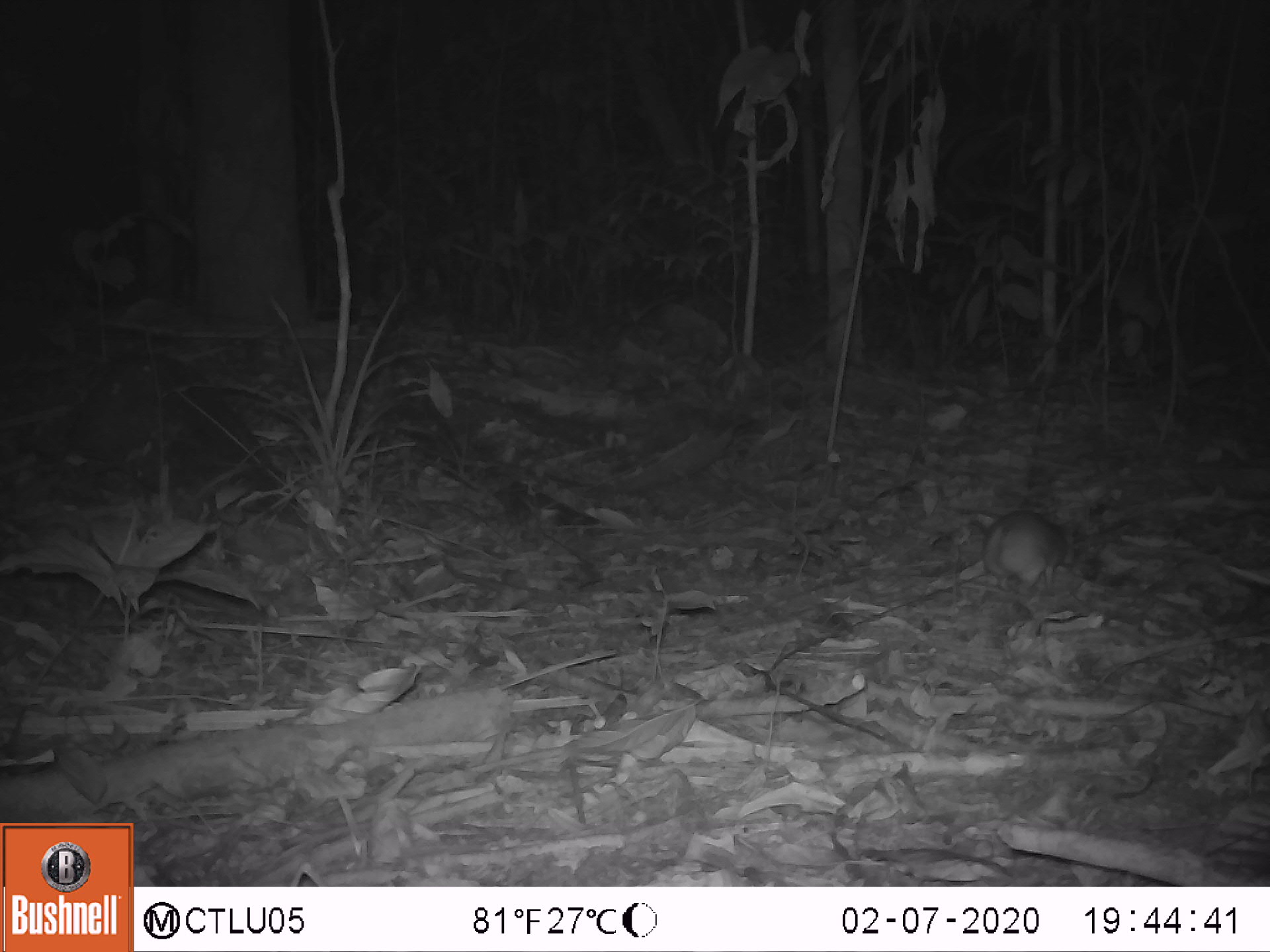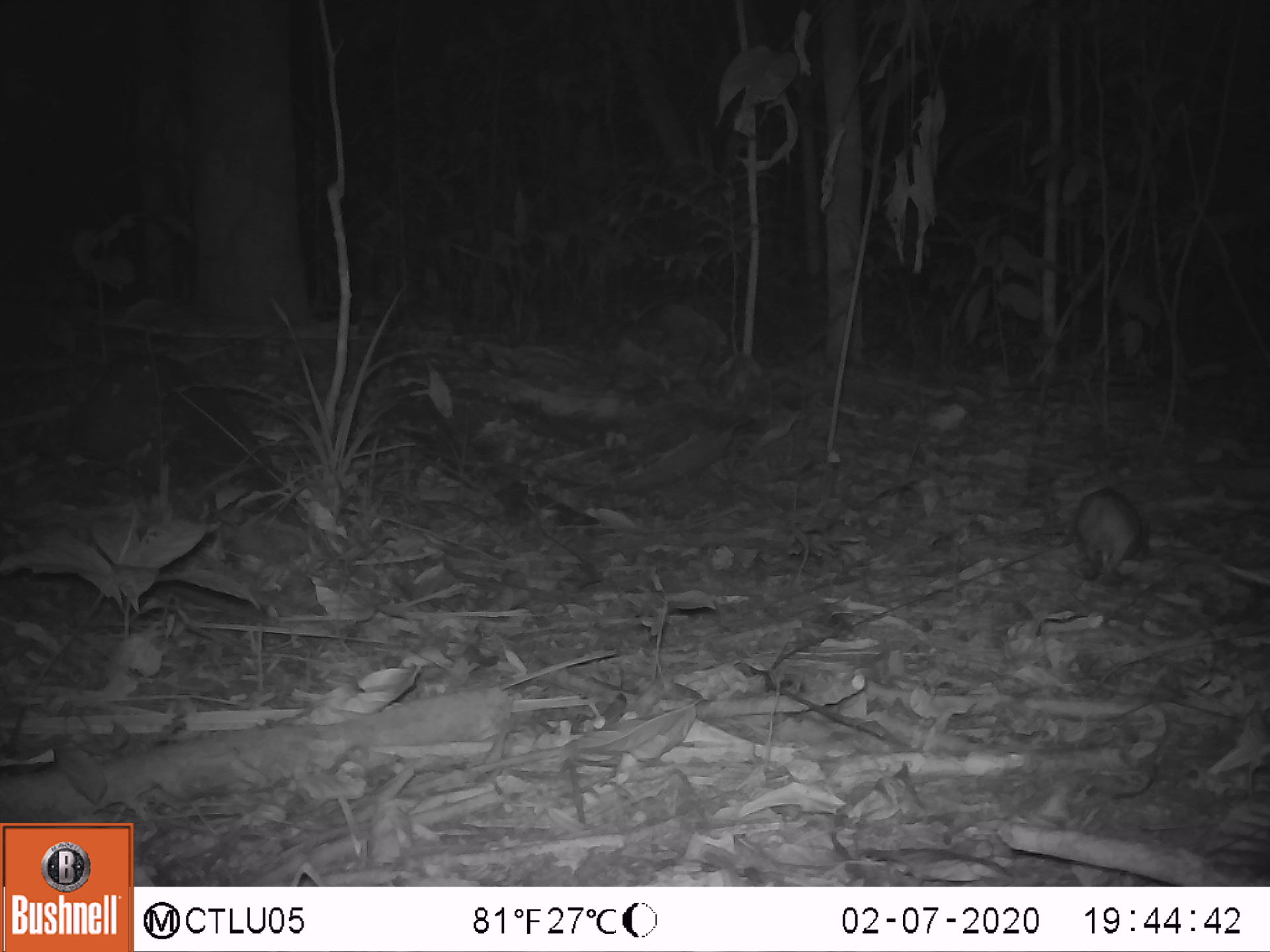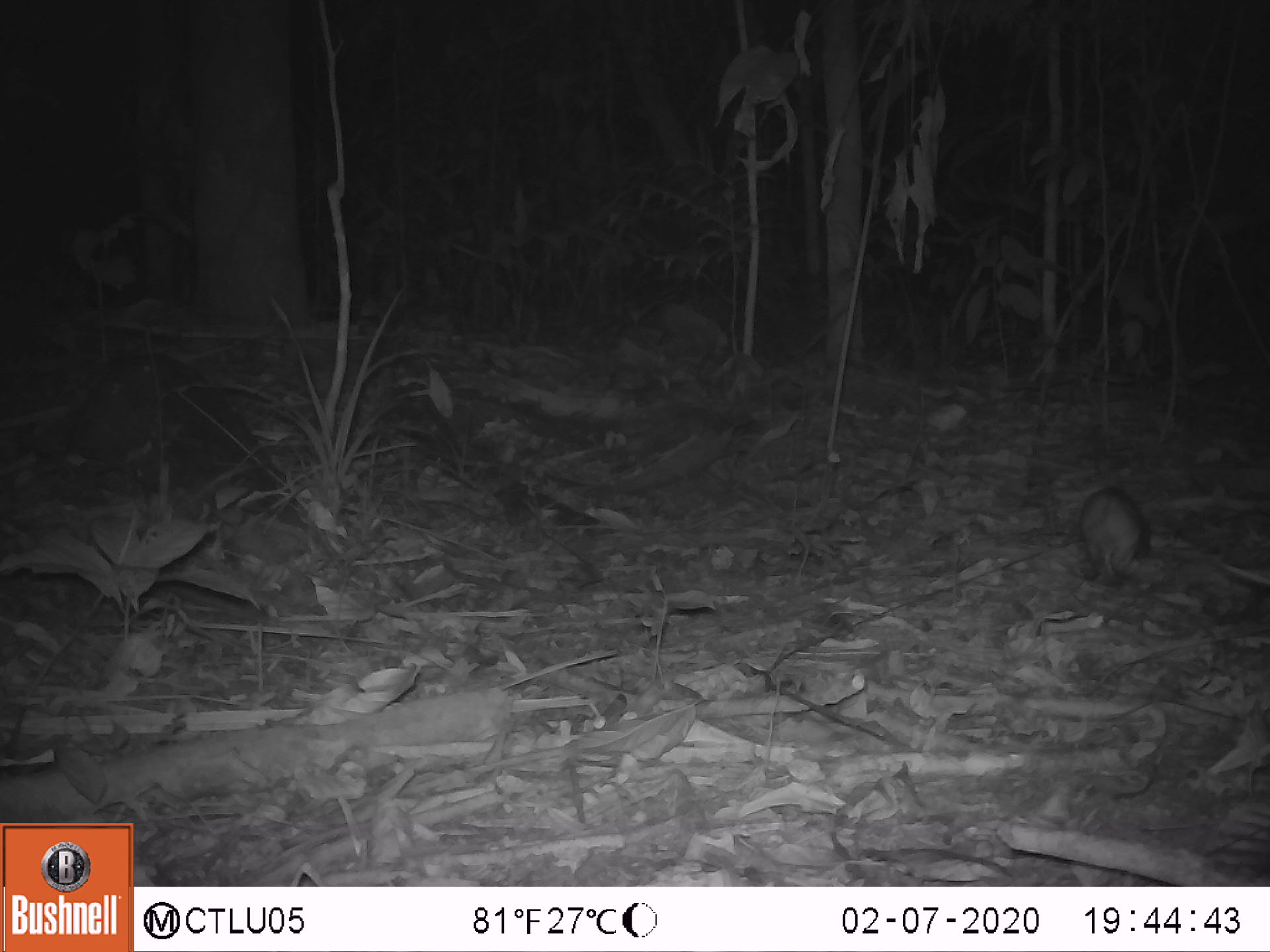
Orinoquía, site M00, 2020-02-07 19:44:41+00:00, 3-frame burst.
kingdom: Animalia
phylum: Chordata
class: Mammalia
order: Rodentia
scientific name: Rodentia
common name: rodent